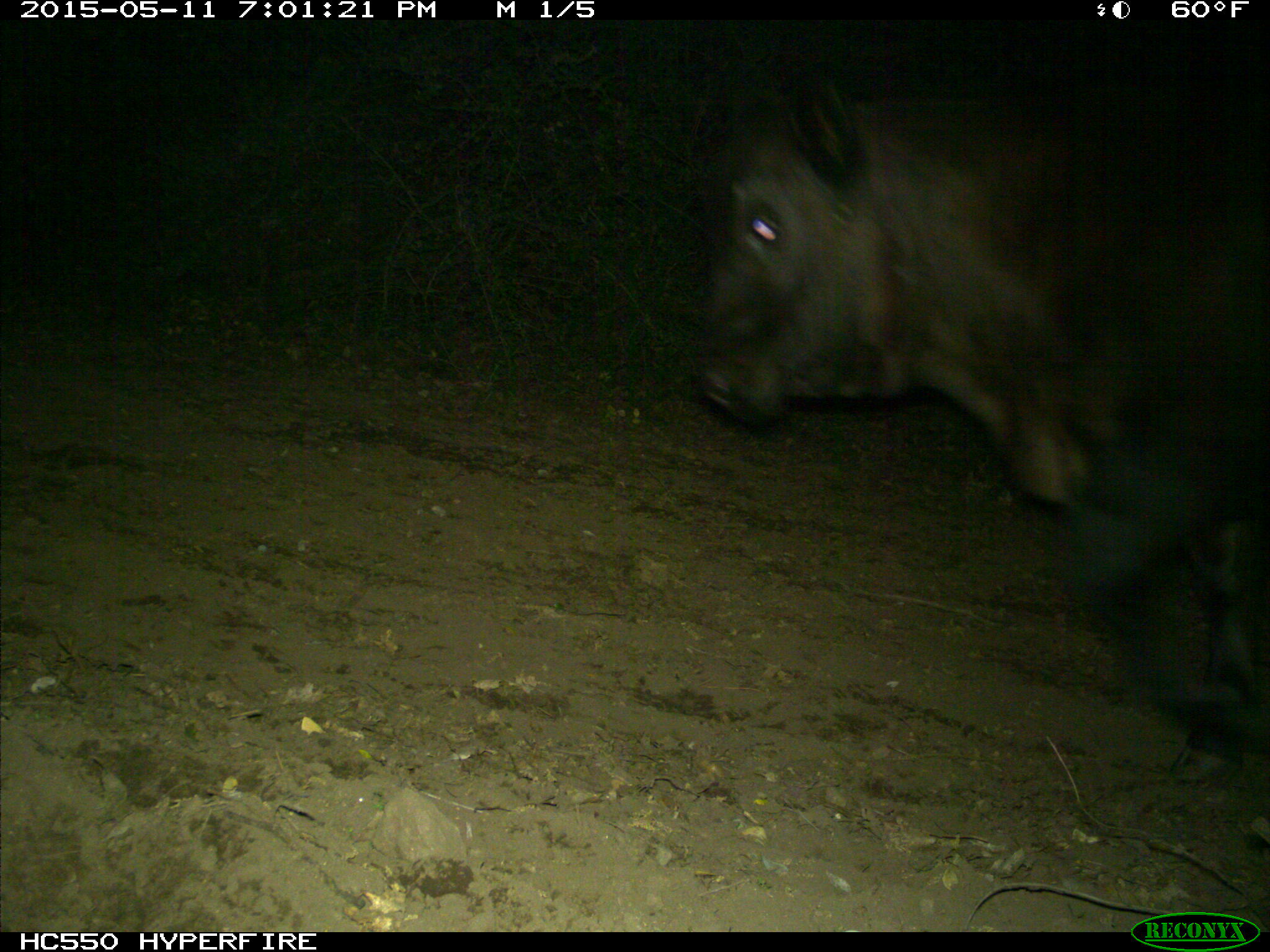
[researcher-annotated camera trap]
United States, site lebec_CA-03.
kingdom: Animalia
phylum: Chordata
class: Mammalia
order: Artiodactyla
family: Bovidae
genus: Bos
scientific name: Bos taurus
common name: domestic cow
Bos taurus (domestic cow).